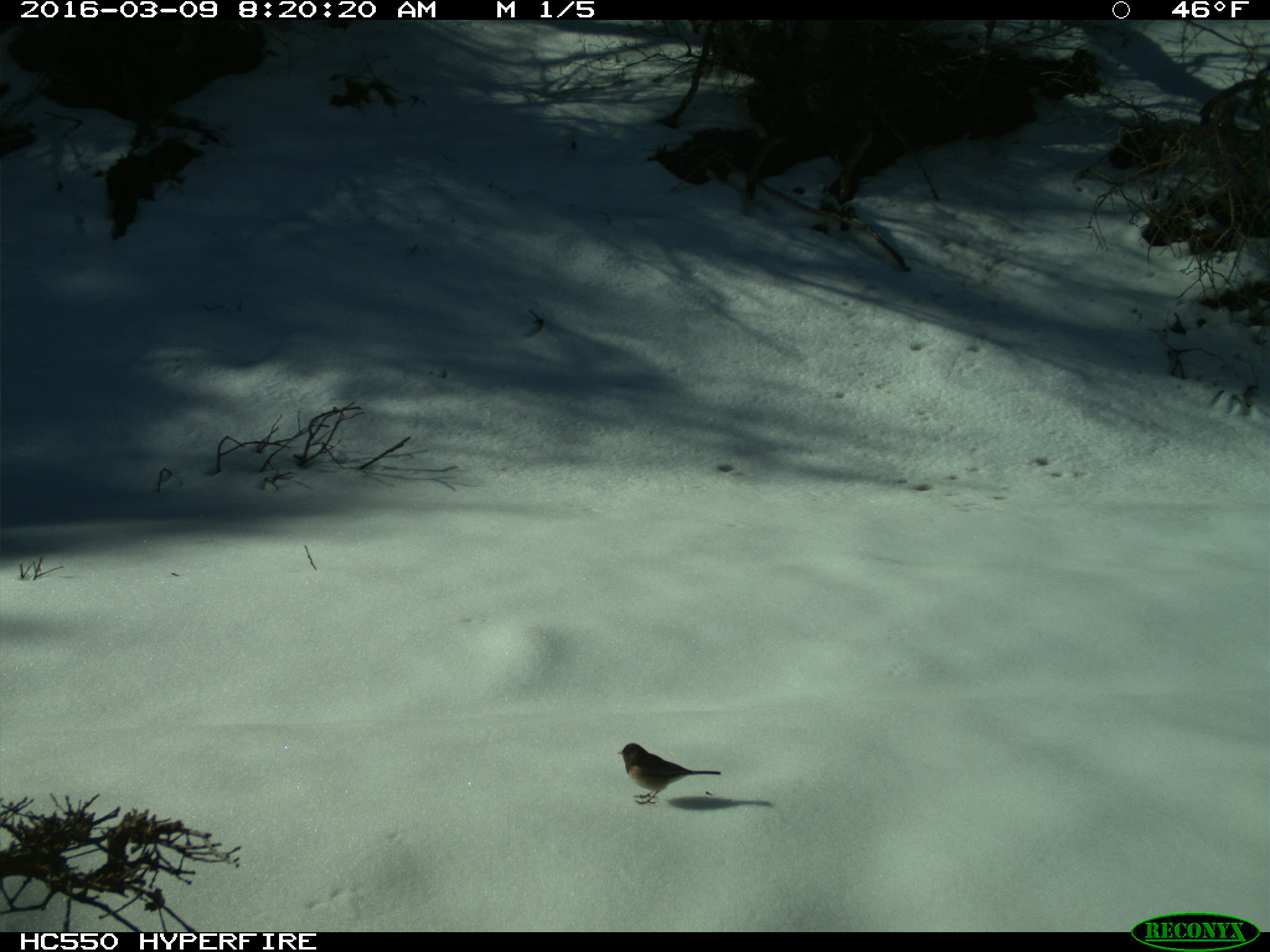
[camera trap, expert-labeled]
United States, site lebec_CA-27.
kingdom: Animalia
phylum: Chordata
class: Aves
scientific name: Aves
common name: birds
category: unidentified bird